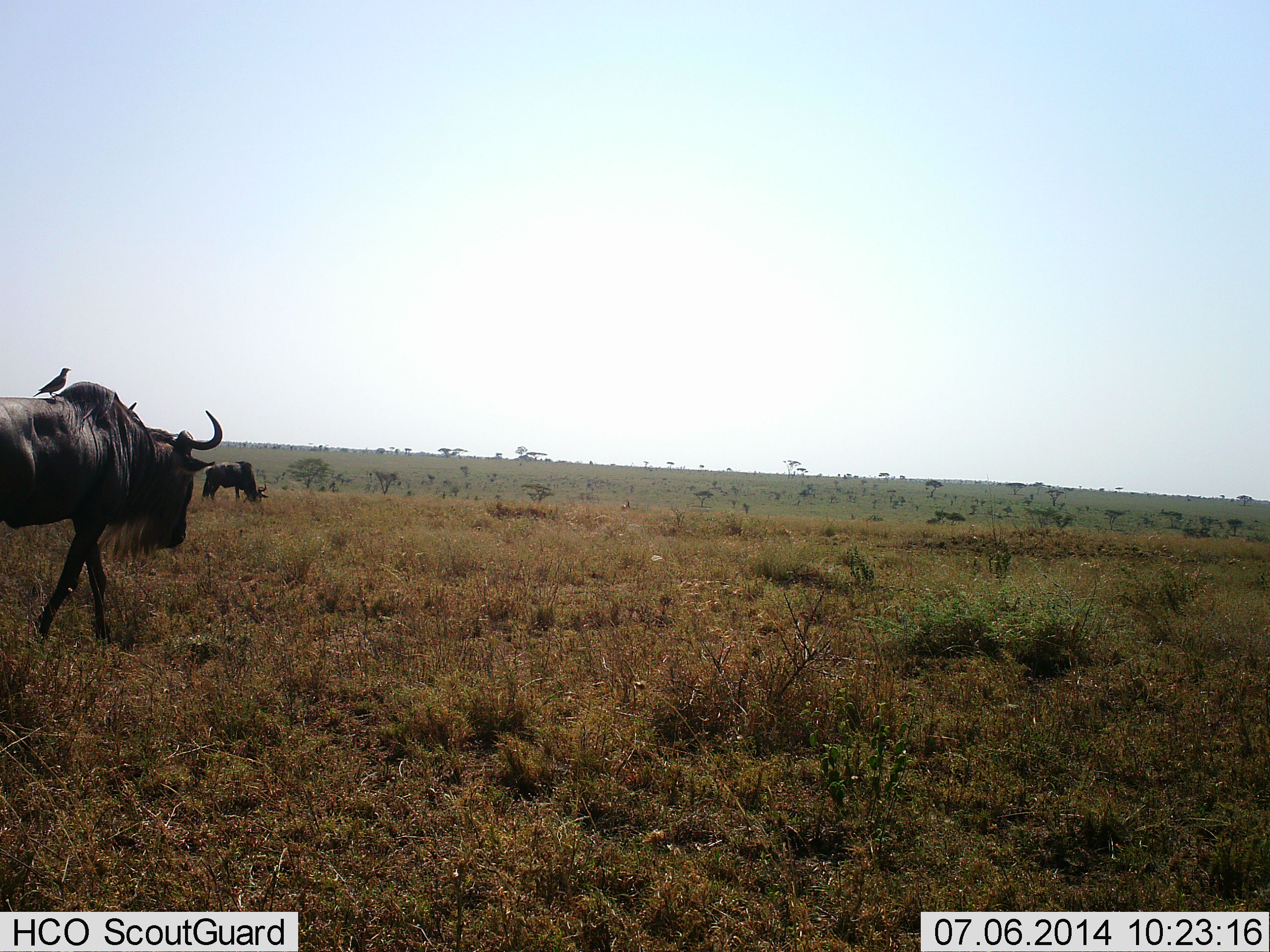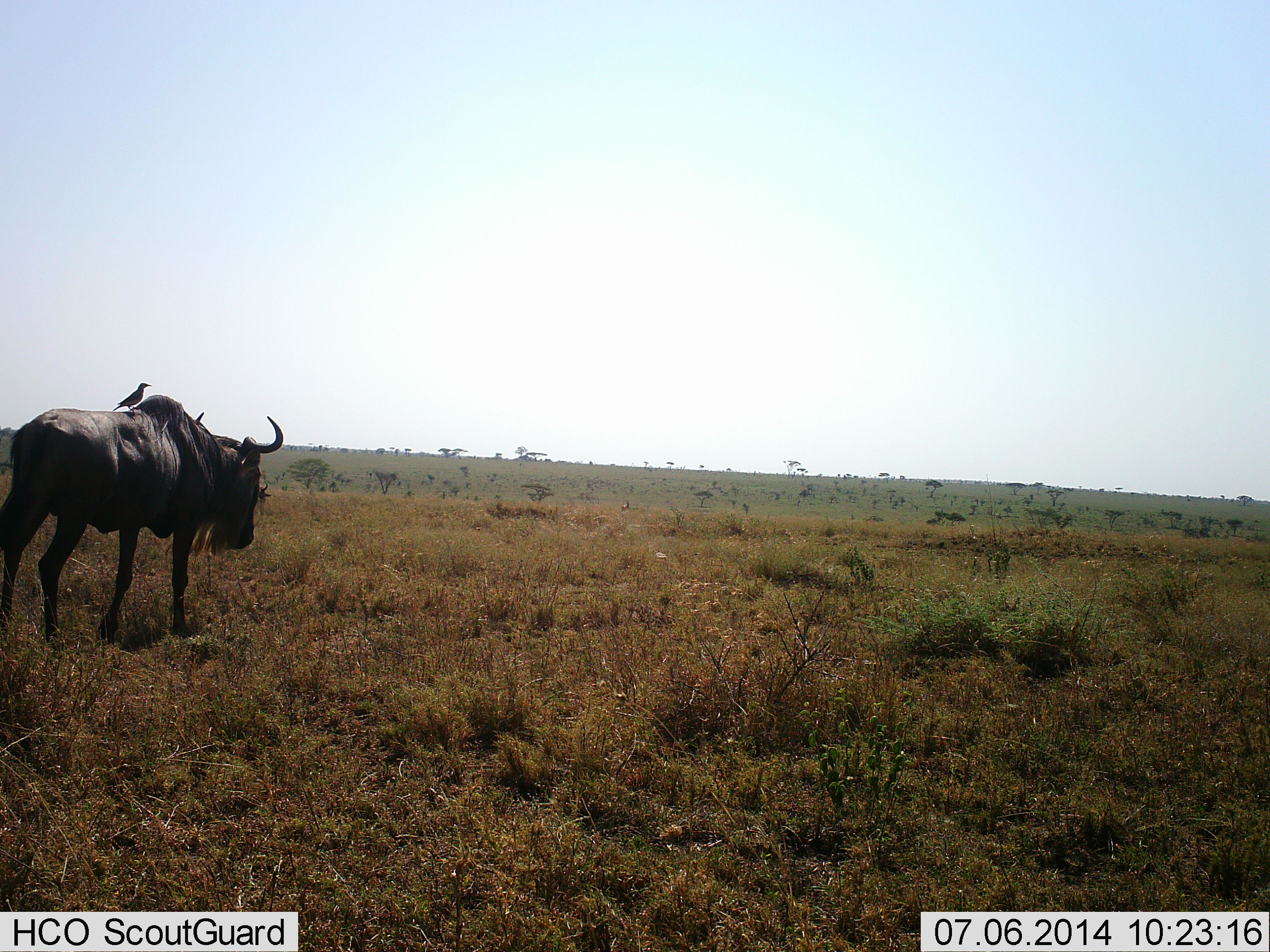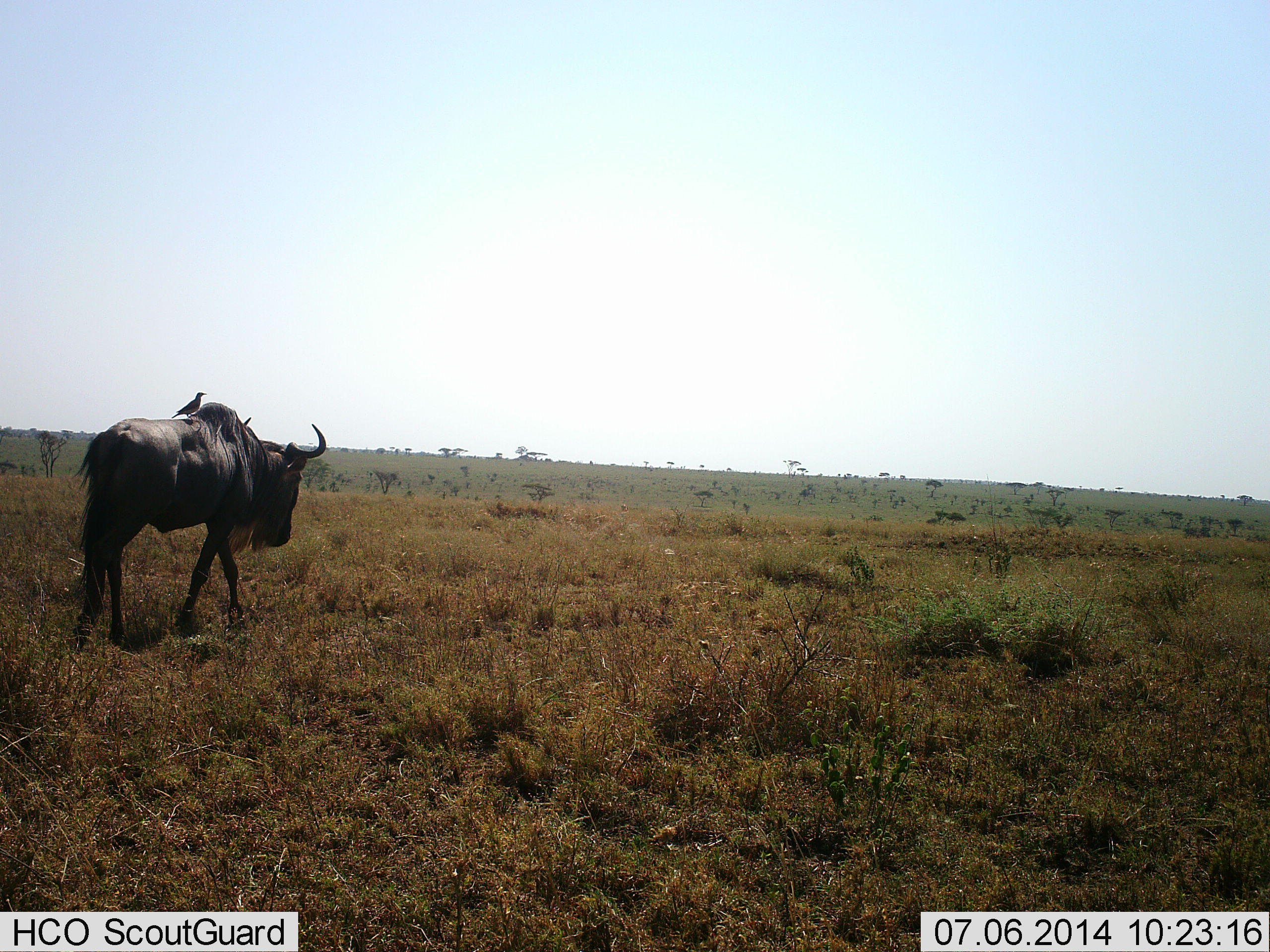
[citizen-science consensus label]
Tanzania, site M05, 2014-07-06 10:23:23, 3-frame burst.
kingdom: Animalia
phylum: Chordata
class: Aves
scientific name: Aves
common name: bird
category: otherbird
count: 1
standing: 80%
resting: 0%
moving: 10%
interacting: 10%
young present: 0%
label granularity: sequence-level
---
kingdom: Animalia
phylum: Chordata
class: Mammalia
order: Artiodactyla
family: Bovidae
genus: Connochaetes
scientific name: Connochaetes taurinus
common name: blue wildebeest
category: wildebeest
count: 2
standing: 17%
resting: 0%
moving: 100%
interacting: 0%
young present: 0%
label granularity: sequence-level